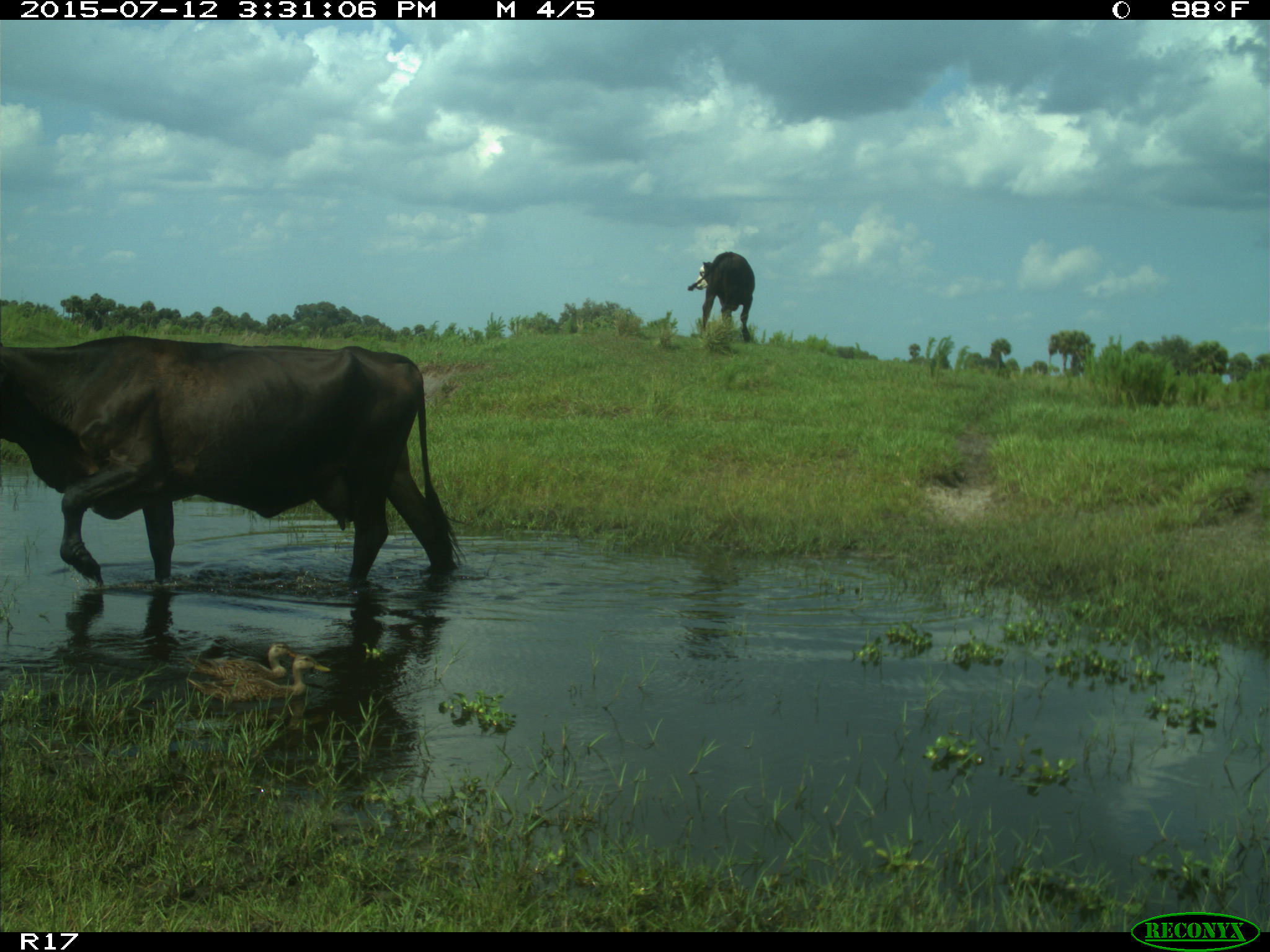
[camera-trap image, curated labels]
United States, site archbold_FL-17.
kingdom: Animalia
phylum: Chordata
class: Mammalia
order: Artiodactyla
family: Bovidae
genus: Bos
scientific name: Bos taurus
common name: domestic cow